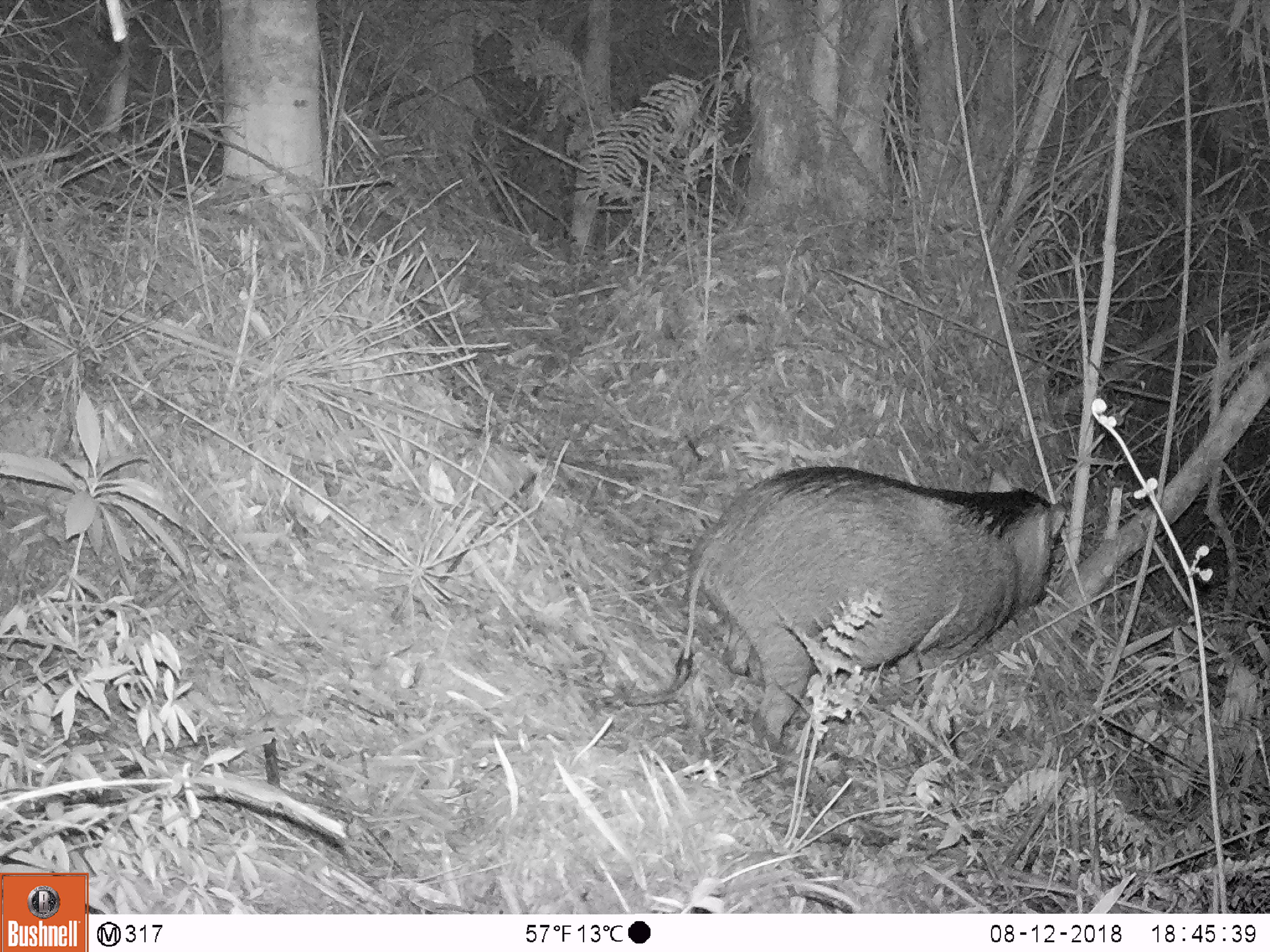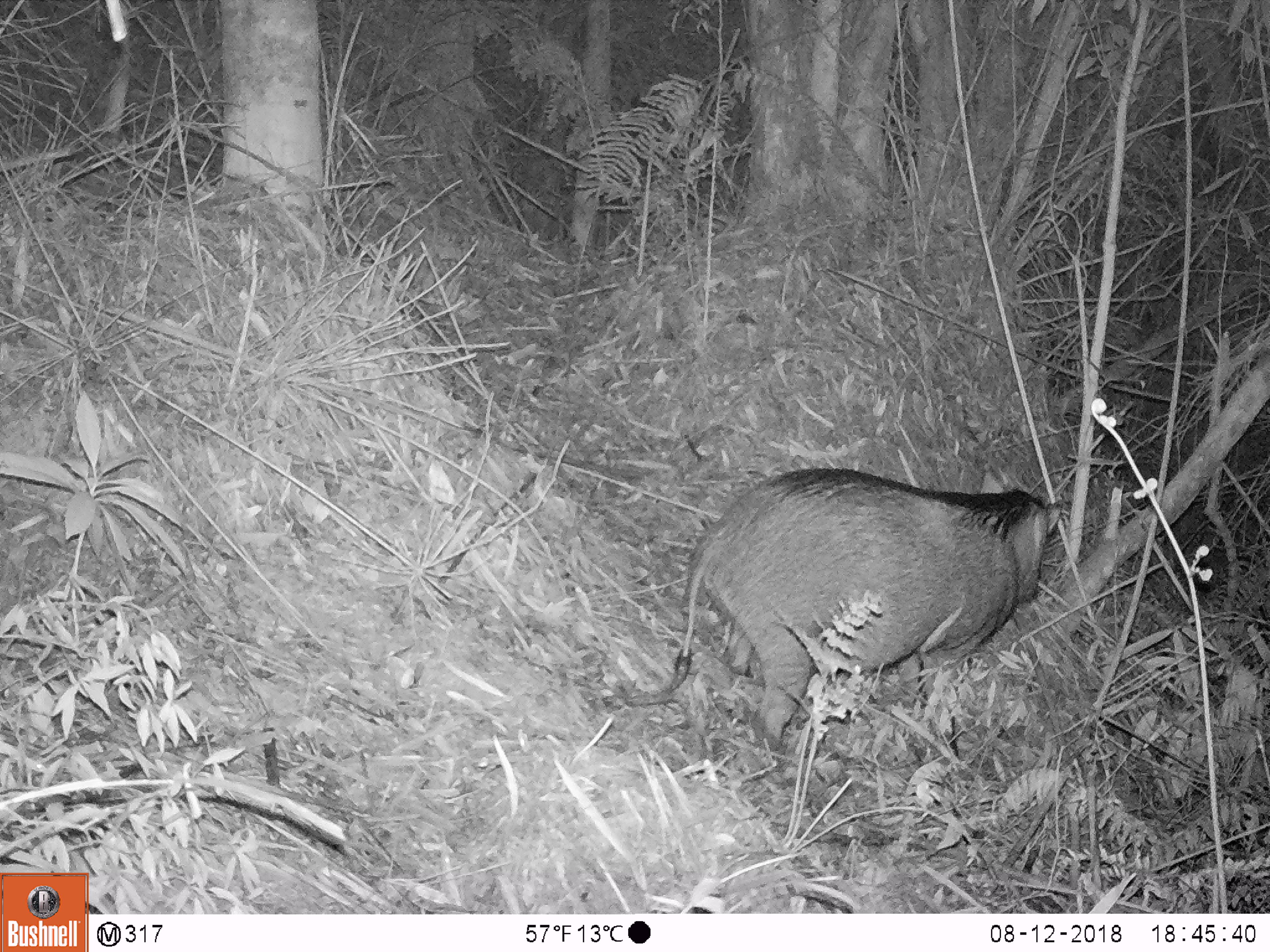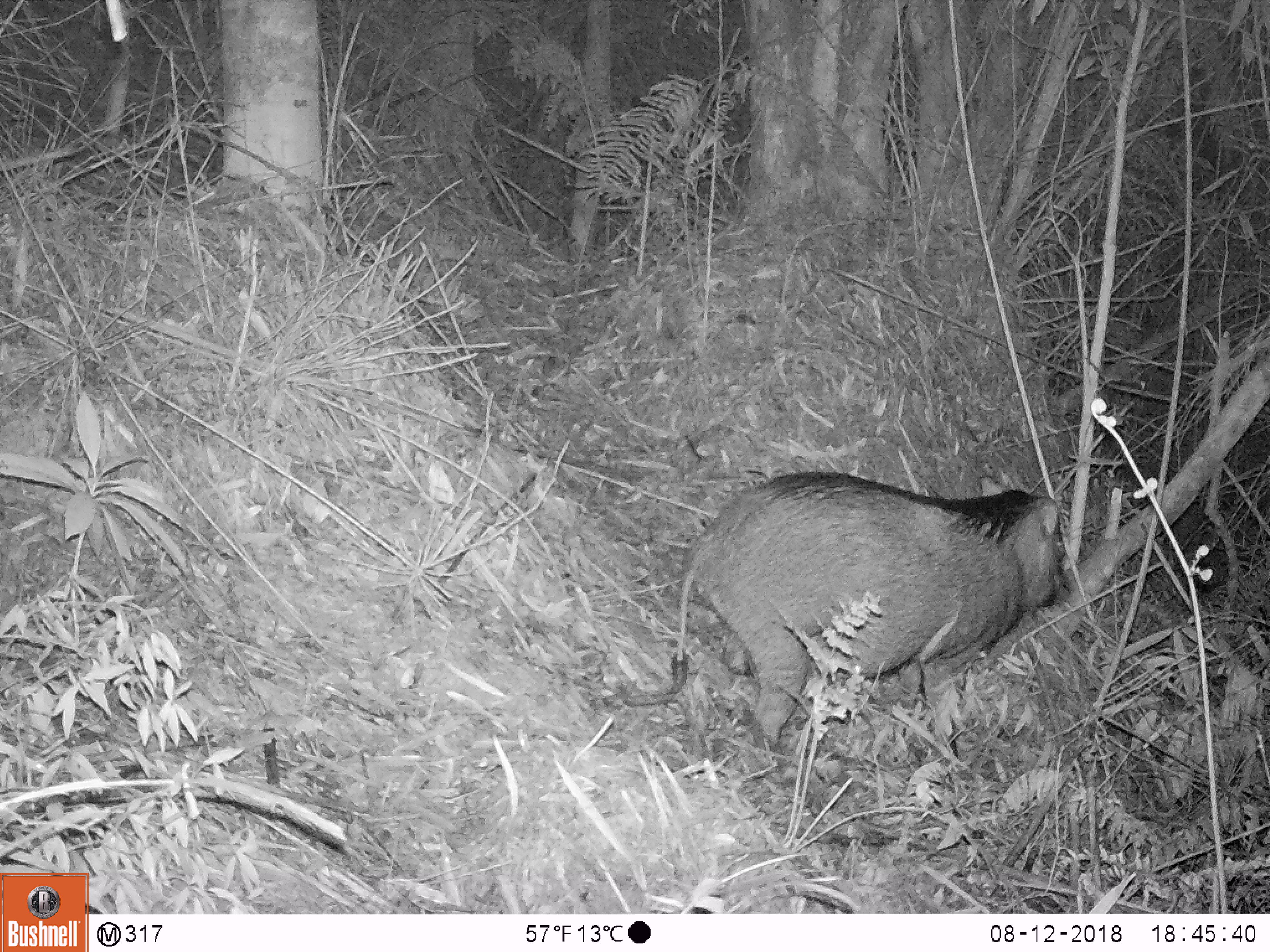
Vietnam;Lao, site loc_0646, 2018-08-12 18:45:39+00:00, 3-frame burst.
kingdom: Animalia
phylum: Chordata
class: Mammalia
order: Artiodactyla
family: Suidae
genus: Sus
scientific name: Sus scrofa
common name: eurasian wild pig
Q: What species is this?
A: Eurasian wild pig (Sus scrofa).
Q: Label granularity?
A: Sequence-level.